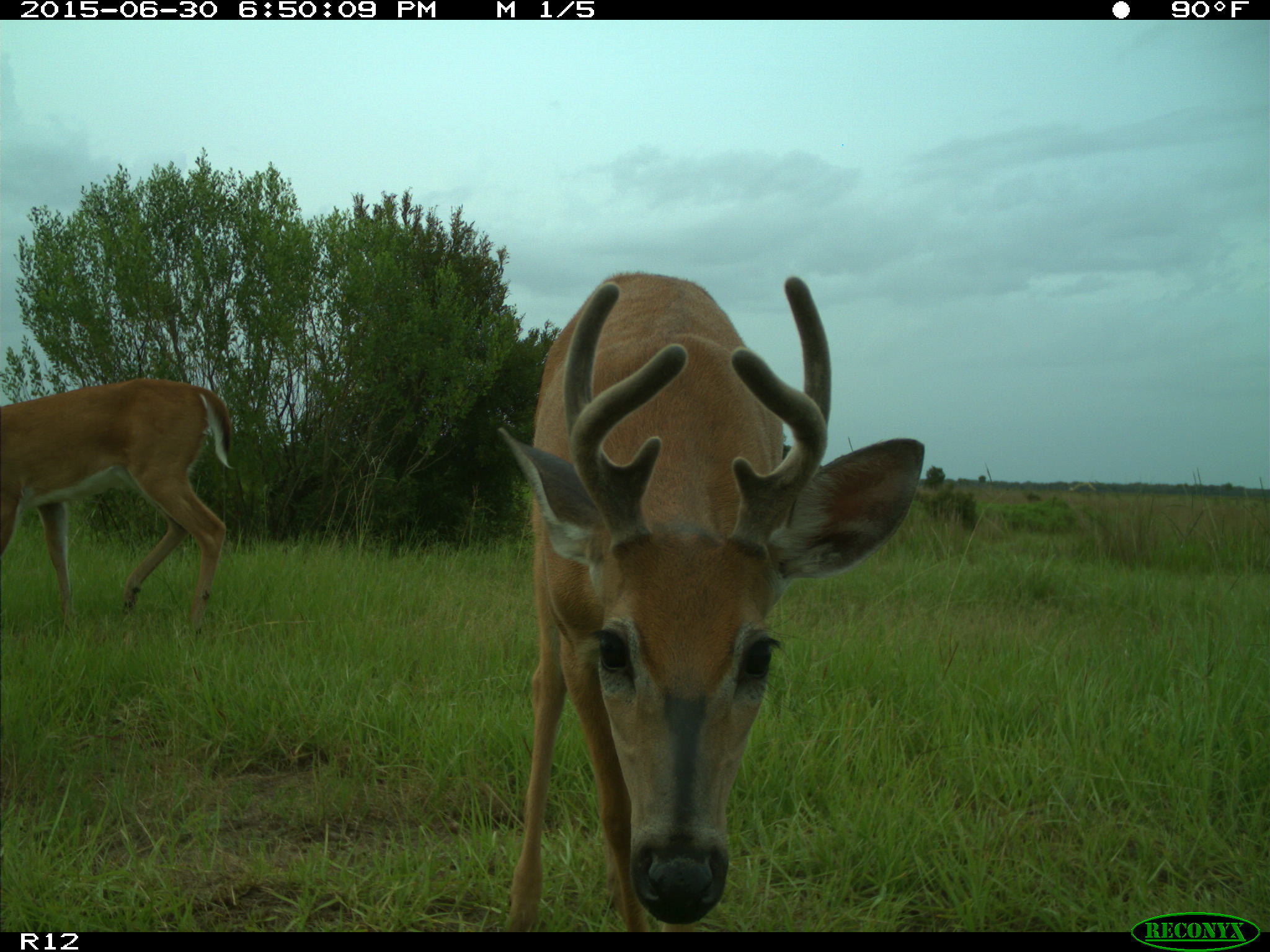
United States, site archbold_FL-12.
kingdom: Animalia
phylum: Chordata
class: Mammalia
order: Artiodactyla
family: Cervidae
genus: Odocoileus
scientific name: Odocoileus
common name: deer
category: unidentified deer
Unidentified deer (deer) (Odocoileus).